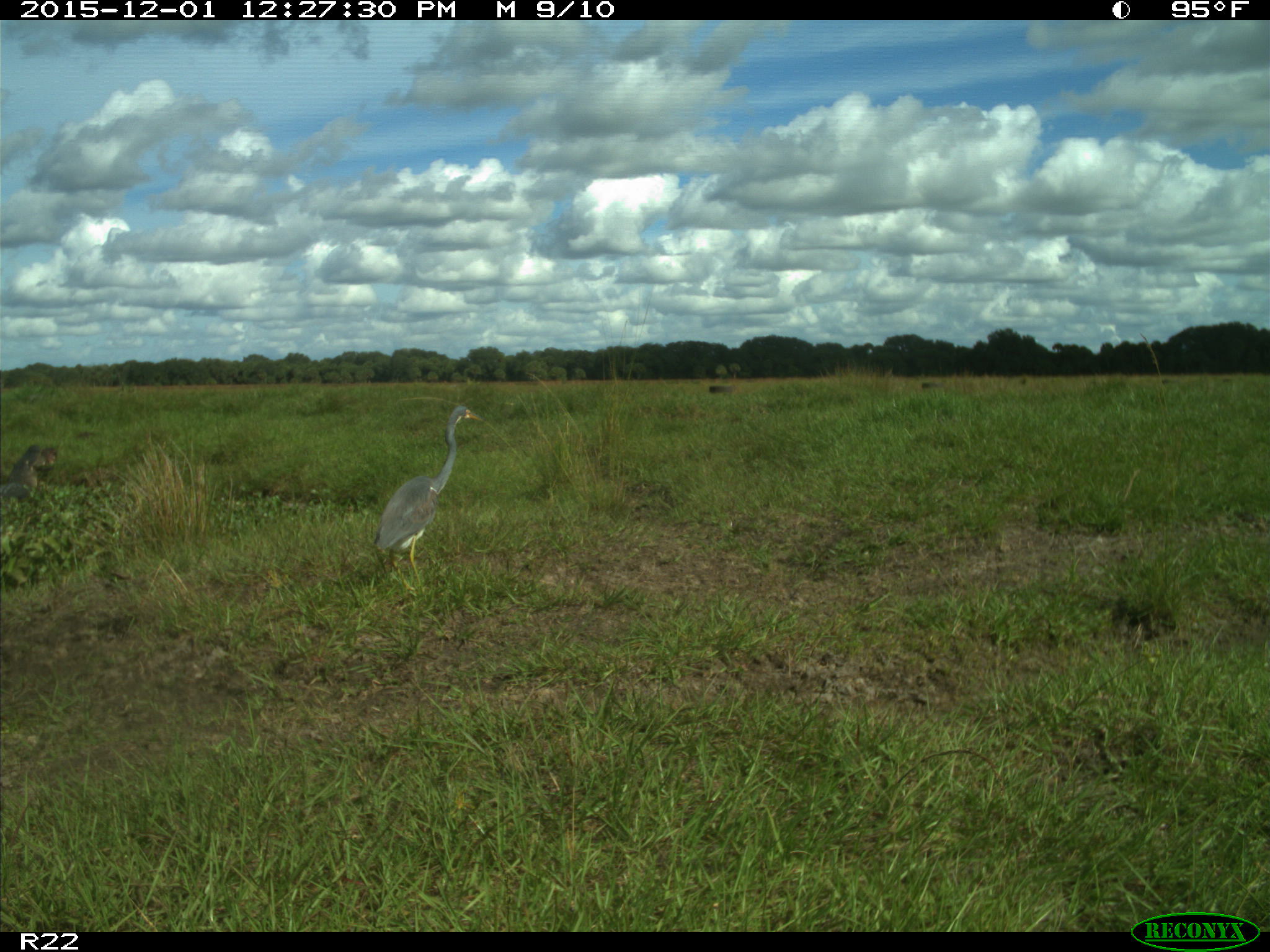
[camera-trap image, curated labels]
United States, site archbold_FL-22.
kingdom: Animalia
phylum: Chordata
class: Aves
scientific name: Aves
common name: birds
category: unidentified bird